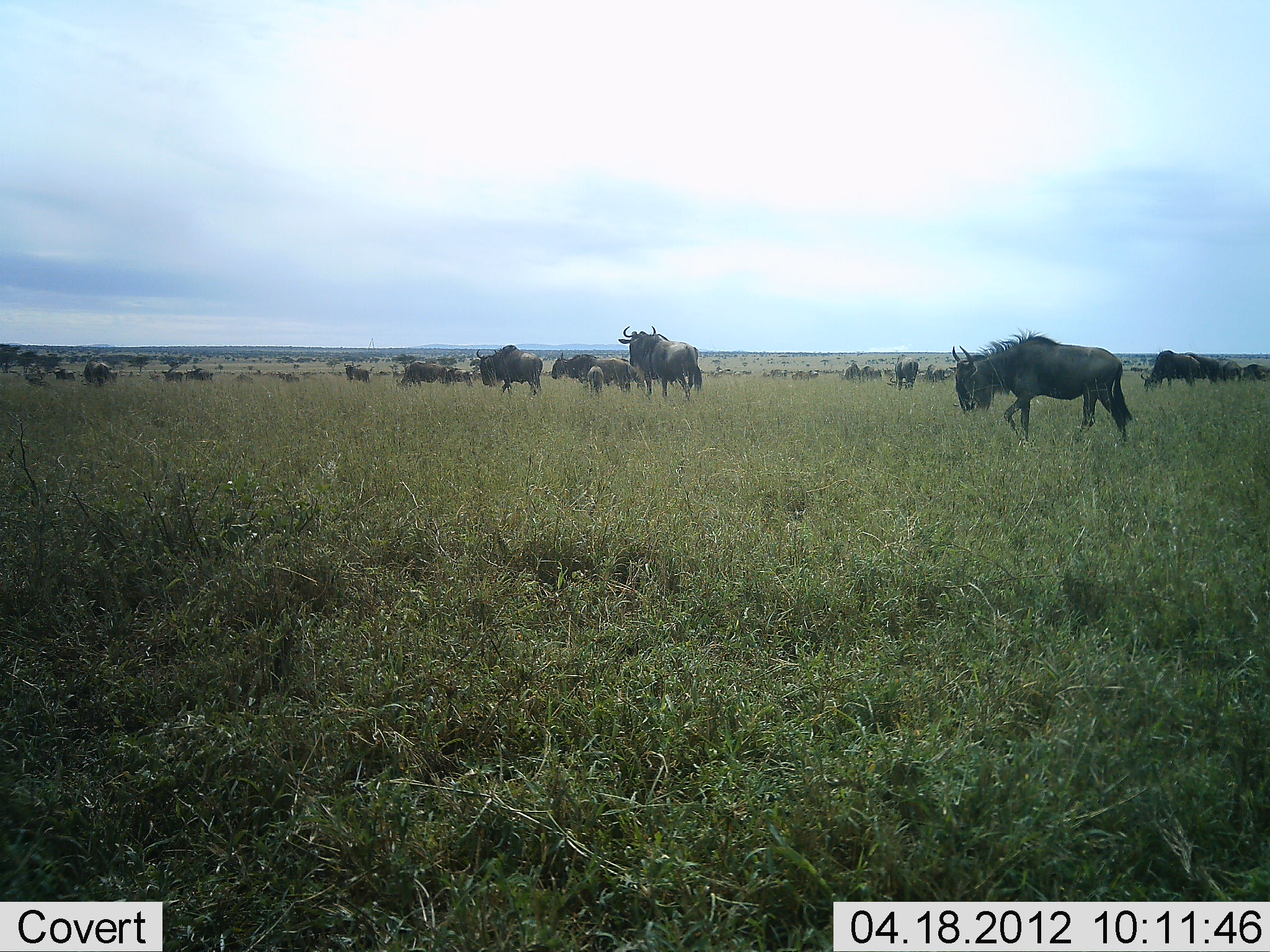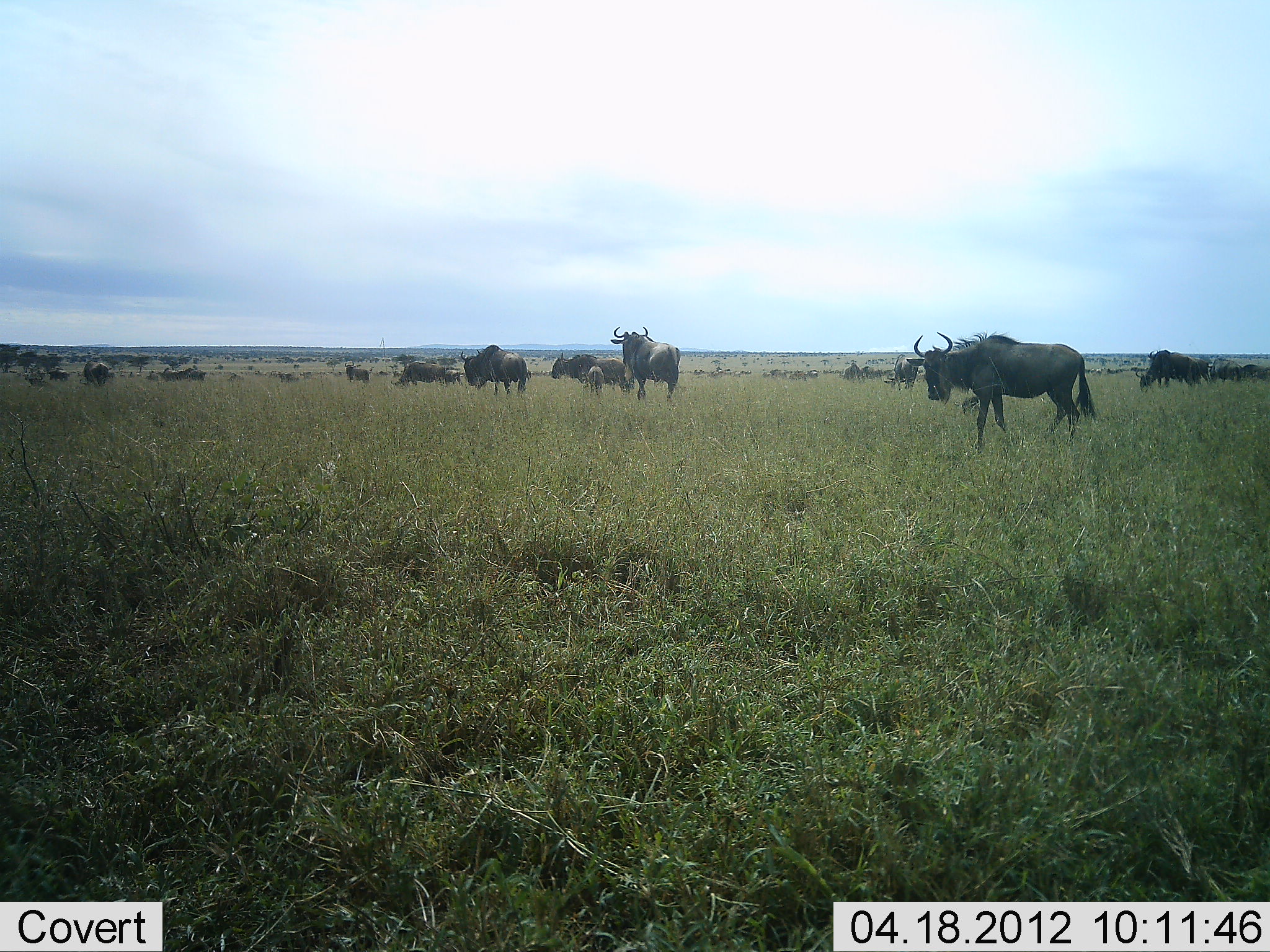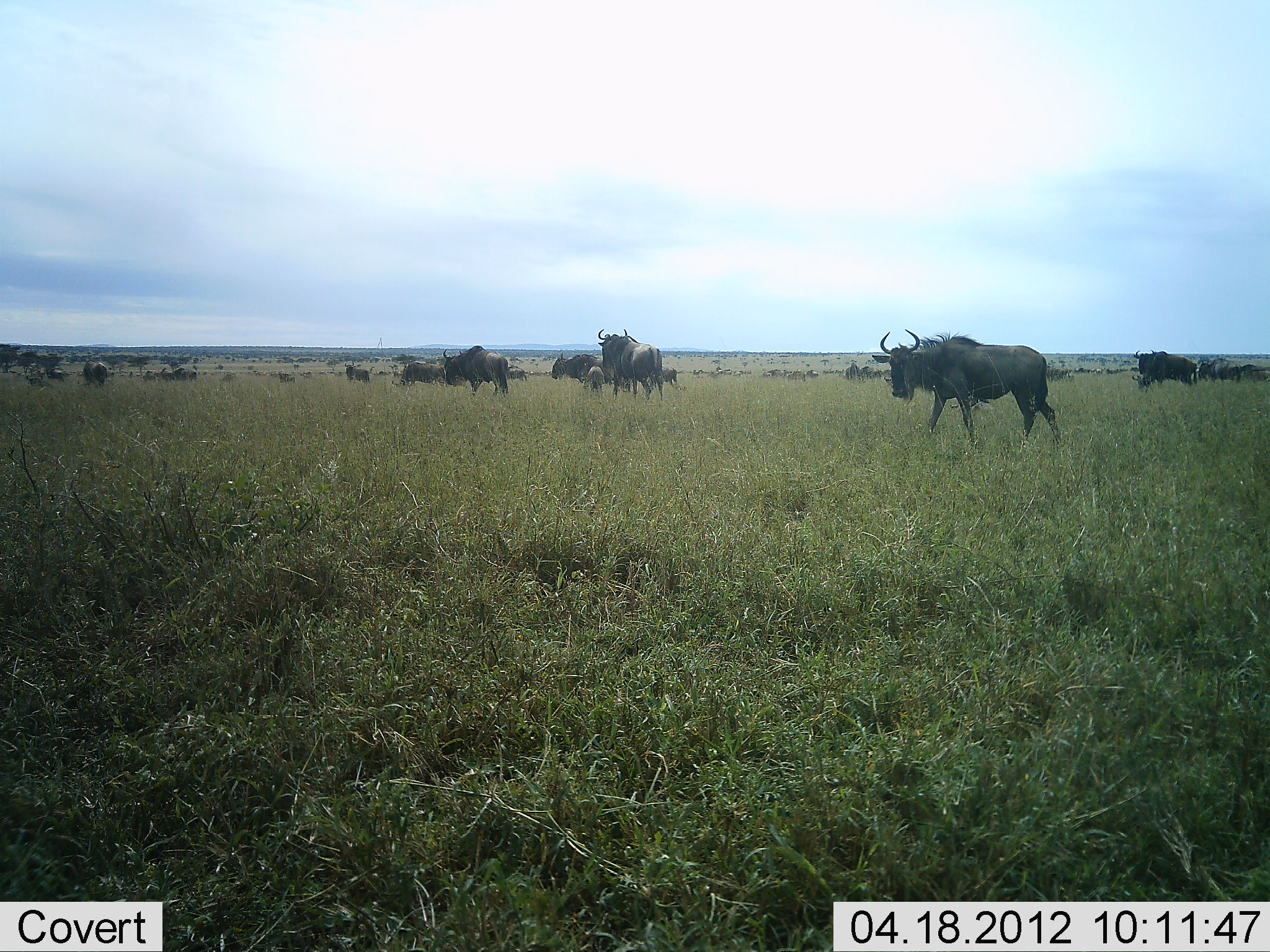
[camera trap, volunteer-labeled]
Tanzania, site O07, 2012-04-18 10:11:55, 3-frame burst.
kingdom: Animalia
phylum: Chordata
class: Mammalia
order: Artiodactyla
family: Bovidae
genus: Connochaetes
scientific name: Connochaetes taurinus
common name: blue wildebeest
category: wildebeest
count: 11-50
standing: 37%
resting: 5%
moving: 84%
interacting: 0%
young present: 32%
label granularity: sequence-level